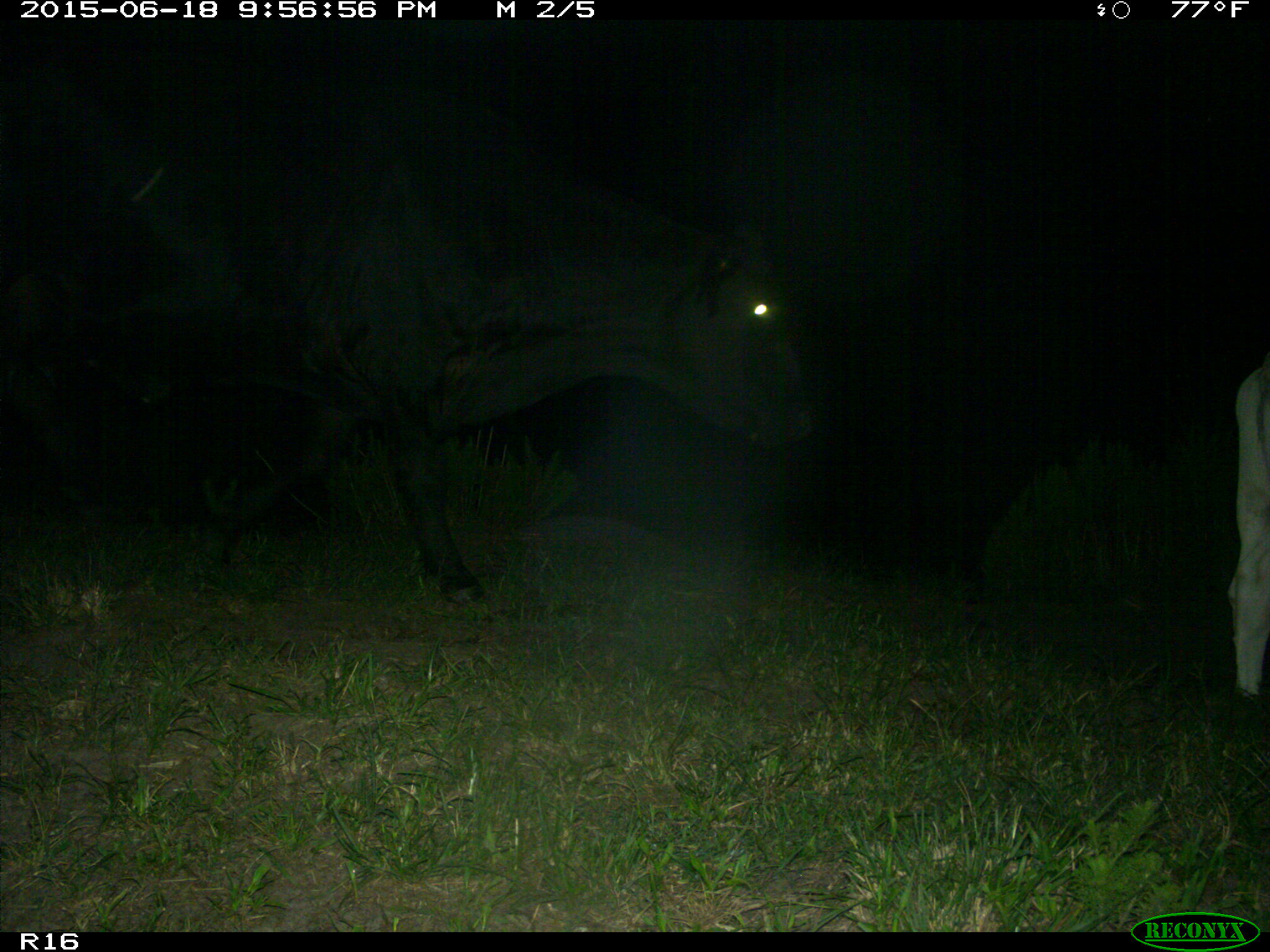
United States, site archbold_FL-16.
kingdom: Animalia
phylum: Chordata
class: Mammalia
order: Artiodactyla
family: Bovidae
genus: Bos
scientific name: Bos taurus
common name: domestic cow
Bos taurus (domestic cow).